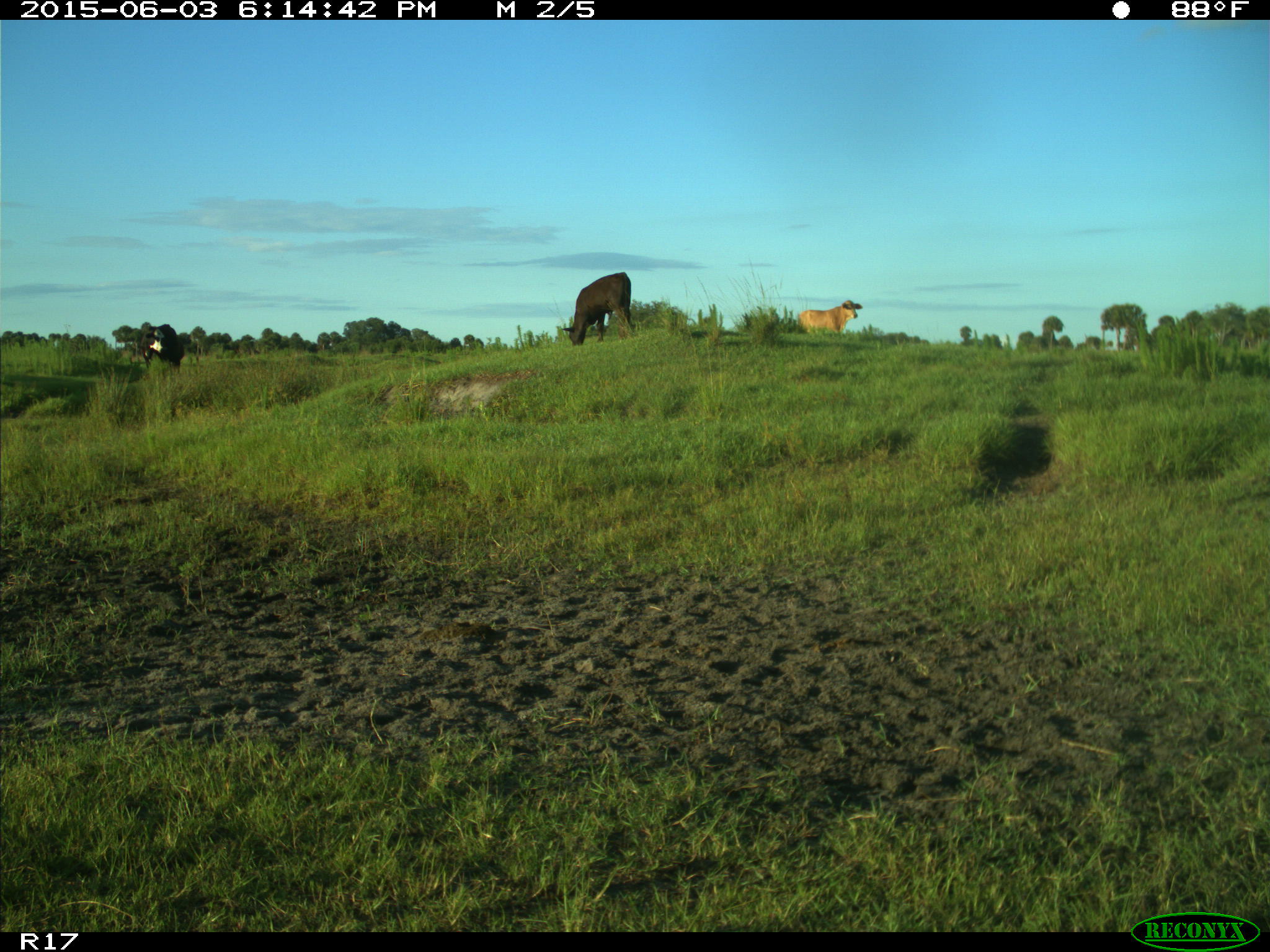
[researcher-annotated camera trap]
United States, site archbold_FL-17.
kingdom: Animalia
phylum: Chordata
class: Mammalia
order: Artiodactyla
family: Bovidae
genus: Bos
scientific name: Bos taurus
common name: domestic cow